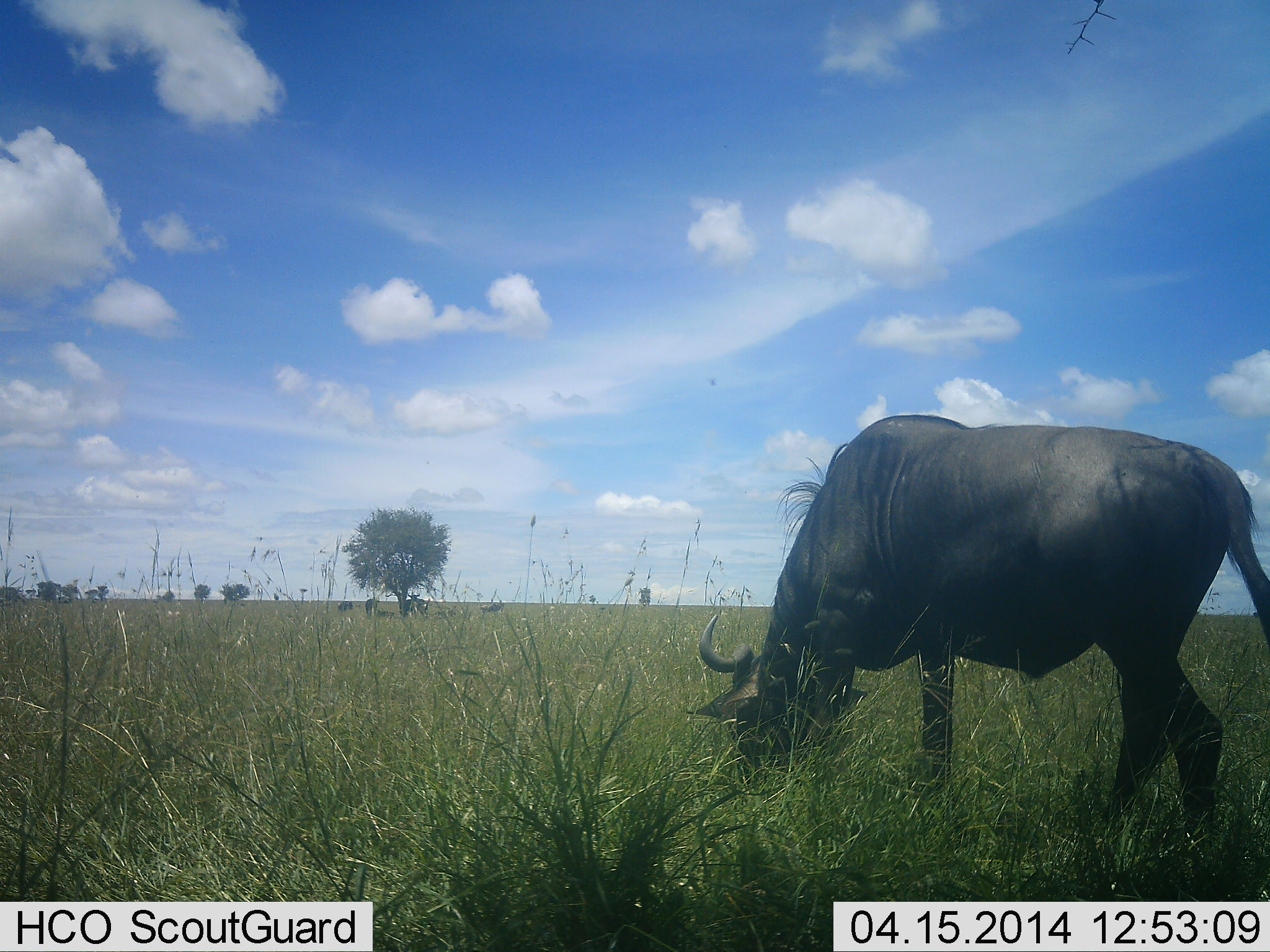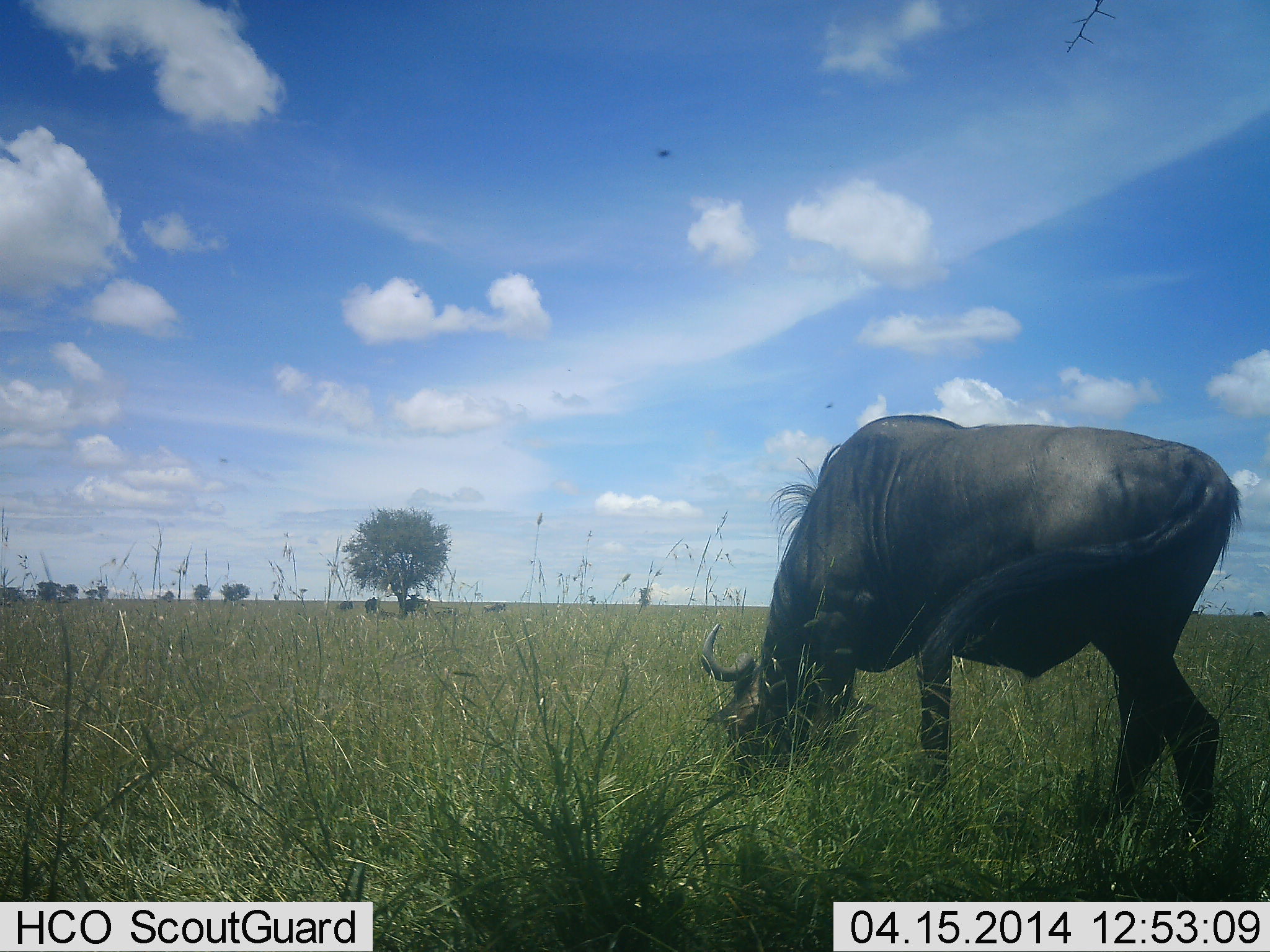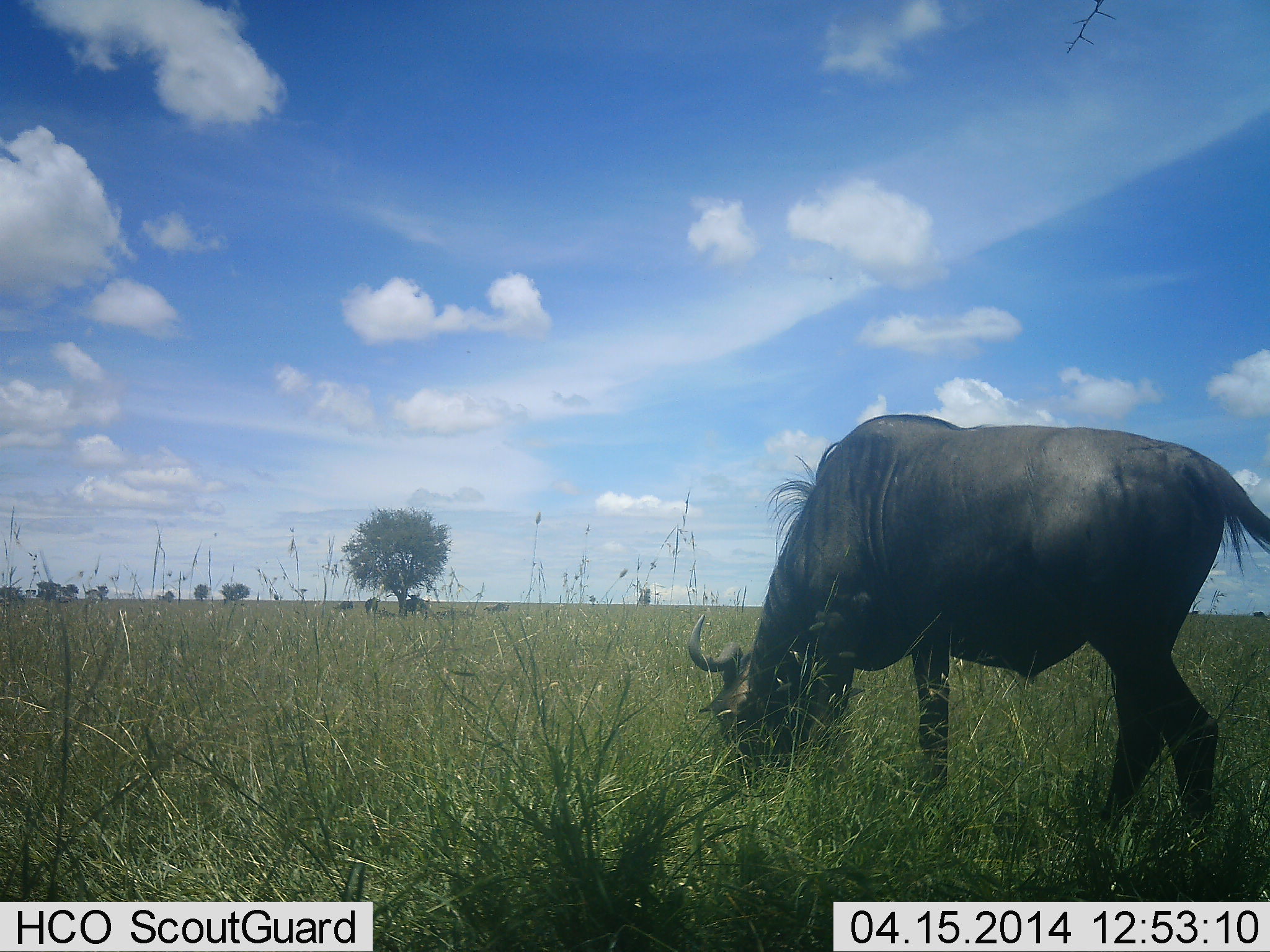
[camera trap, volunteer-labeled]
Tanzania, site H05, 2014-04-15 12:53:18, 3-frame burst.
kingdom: Animalia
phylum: Chordata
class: Mammalia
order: Artiodactyla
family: Bovidae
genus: Connochaetes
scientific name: Connochaetes taurinus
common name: blue wildebeest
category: wildebeest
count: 1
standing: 17%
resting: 17%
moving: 0%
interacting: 0%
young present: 0%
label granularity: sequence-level